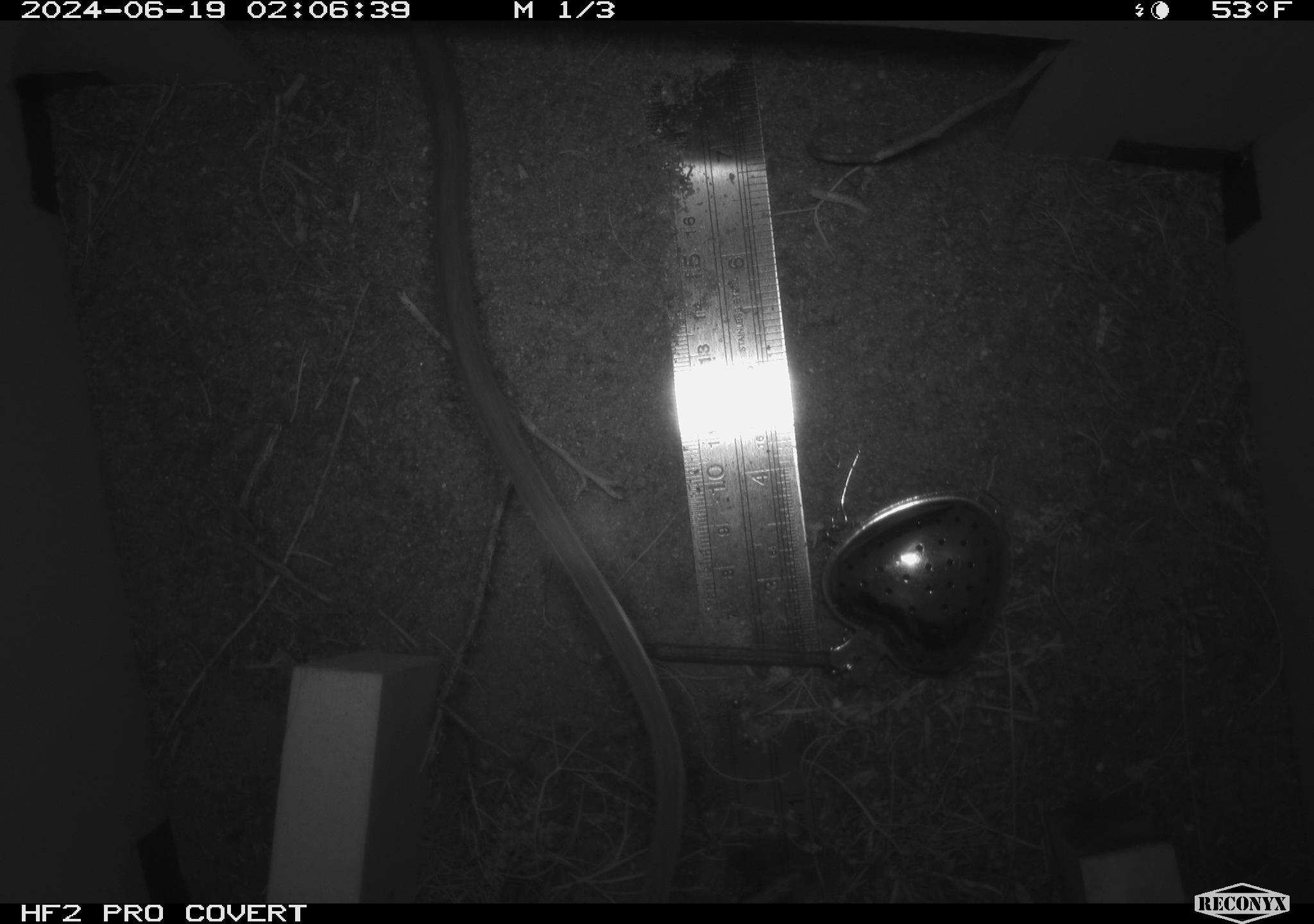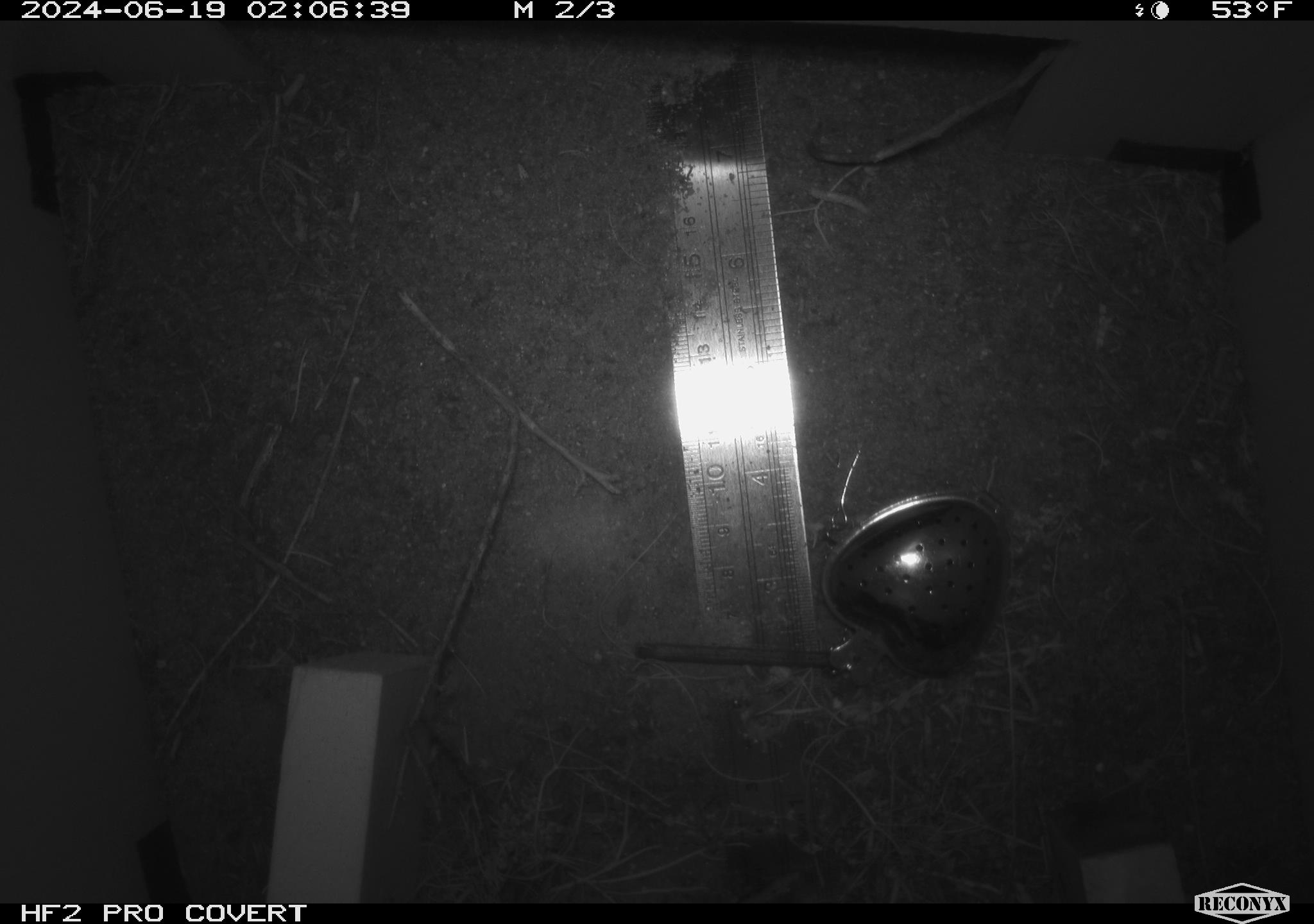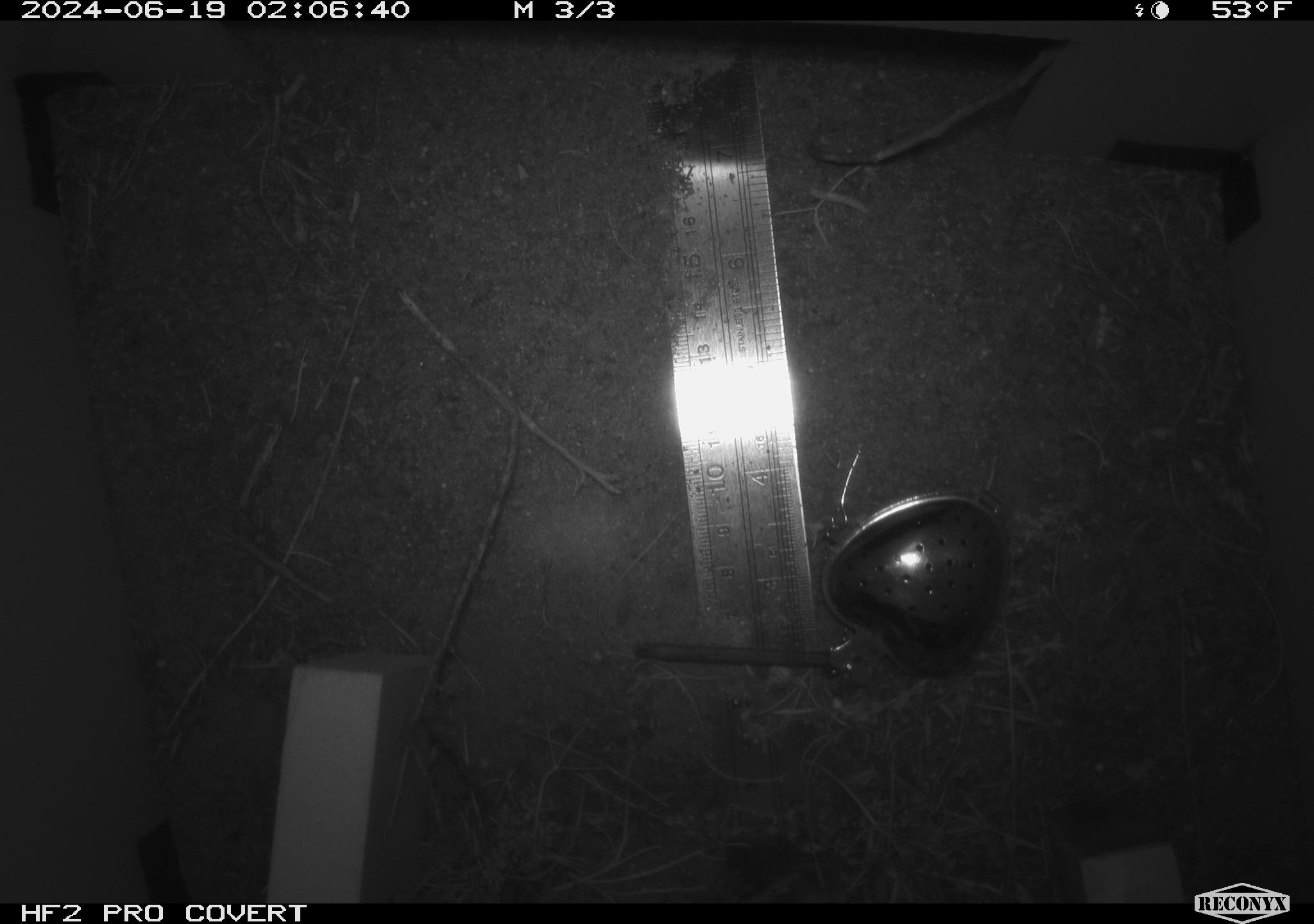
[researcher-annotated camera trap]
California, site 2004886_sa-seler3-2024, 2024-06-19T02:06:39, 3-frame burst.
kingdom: Animalia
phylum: Chordata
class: Mammalia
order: Rodentia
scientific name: Rodentia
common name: woodrat or rat or mouse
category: woodrat or rat or mouse species